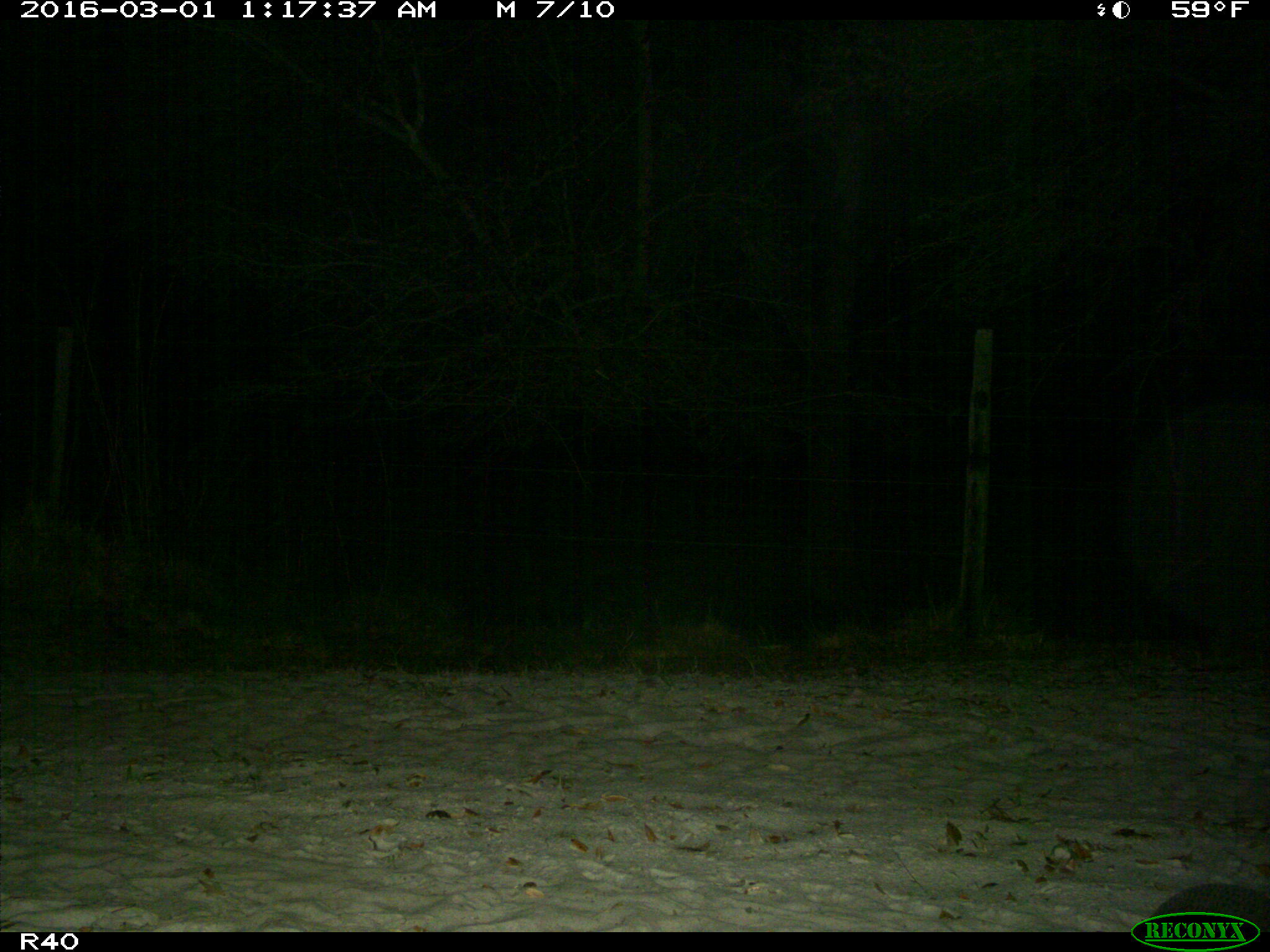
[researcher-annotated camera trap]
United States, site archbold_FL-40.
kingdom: Animalia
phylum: Chordata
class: Mammalia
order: Cingulata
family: Dasypodidae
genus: Dasypus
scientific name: Dasypus novemcinctus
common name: nine-banded armadillo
Dasypus novemcinctus (nine-banded armadillo).